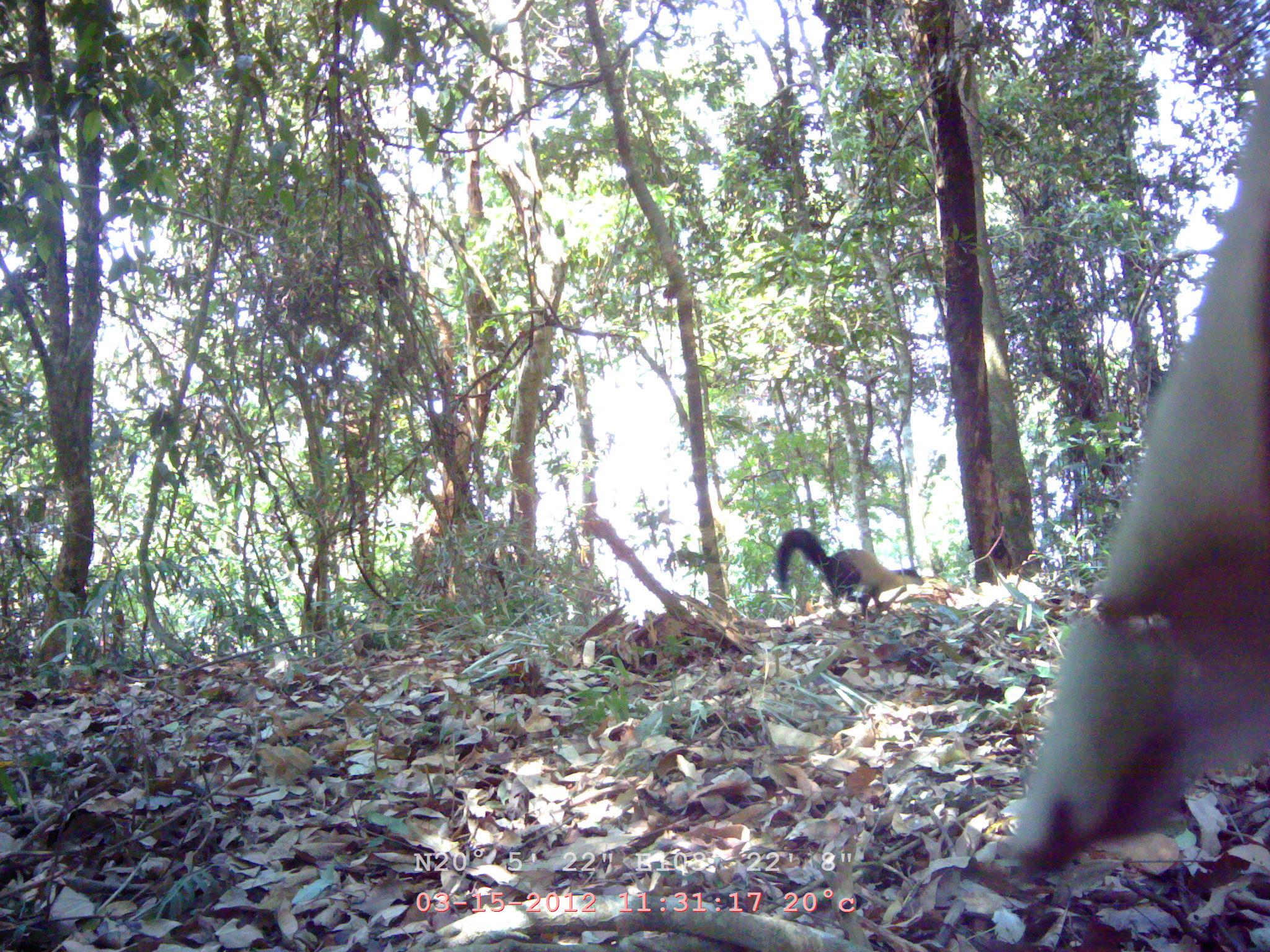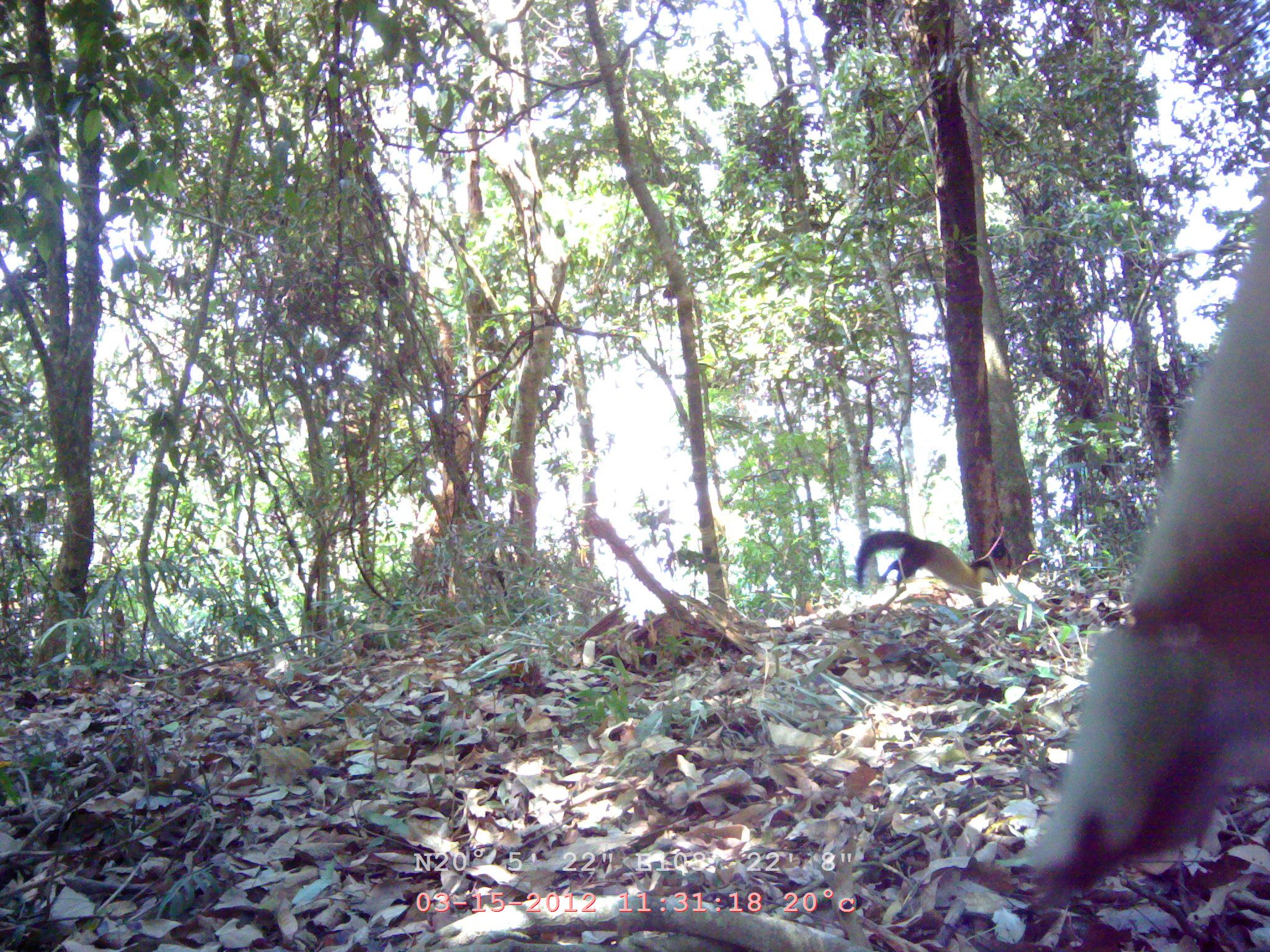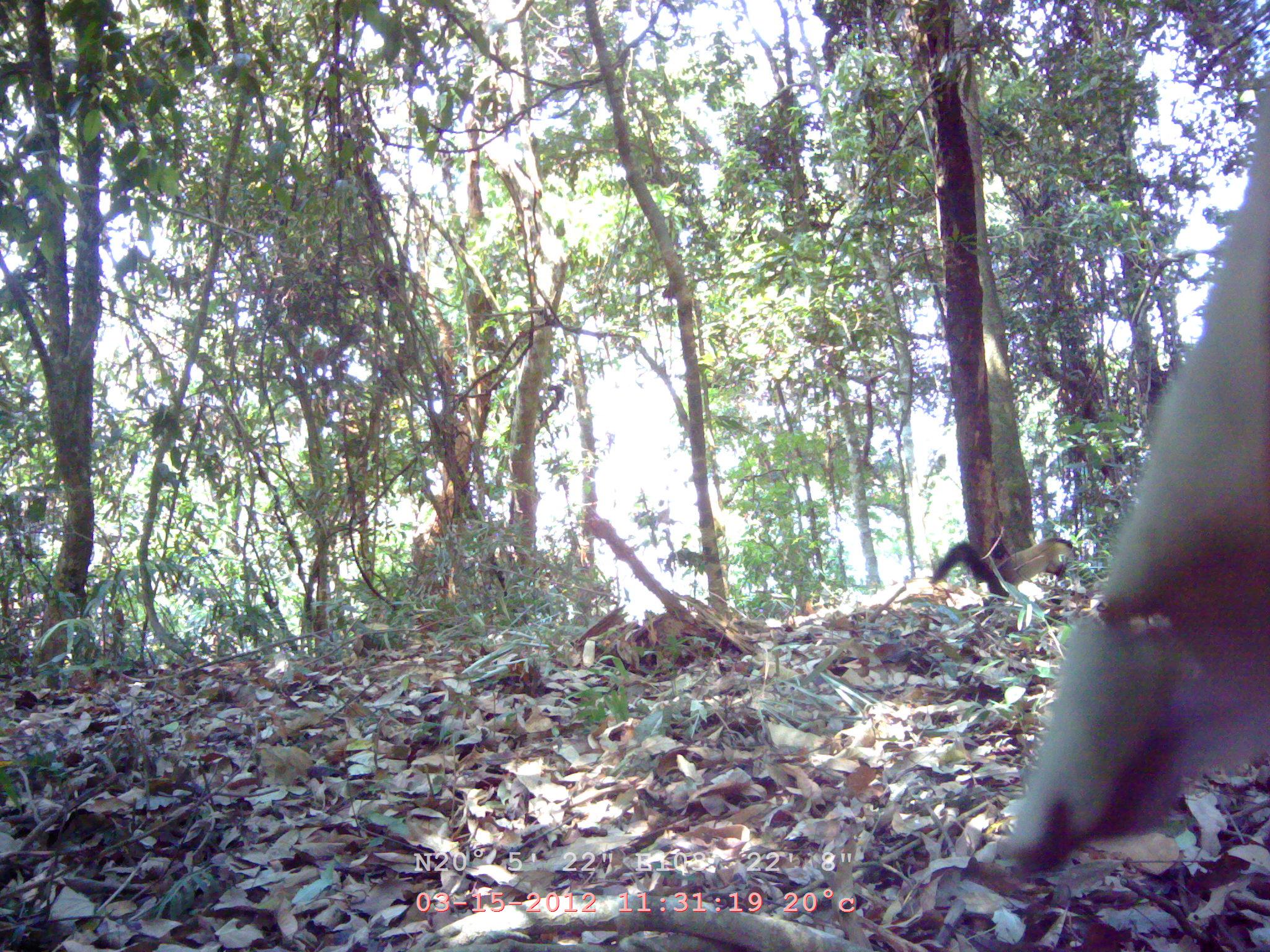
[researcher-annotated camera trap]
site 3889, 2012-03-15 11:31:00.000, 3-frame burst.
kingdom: Animalia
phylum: Chordata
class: Mammalia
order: Carnivora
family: Mustelidae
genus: Martes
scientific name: Martes flavigula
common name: yellow-throated marten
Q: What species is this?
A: Martes flavigula (yellow-throated marten).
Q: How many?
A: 1.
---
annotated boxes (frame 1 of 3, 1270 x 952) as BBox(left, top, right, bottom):
martes flavigula: BBox(773, 526, 924, 621)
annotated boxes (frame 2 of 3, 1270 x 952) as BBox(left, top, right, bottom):
martes flavigula: BBox(852, 528, 998, 616)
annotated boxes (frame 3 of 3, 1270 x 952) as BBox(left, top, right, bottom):
martes flavigula: BBox(928, 529, 1075, 617)